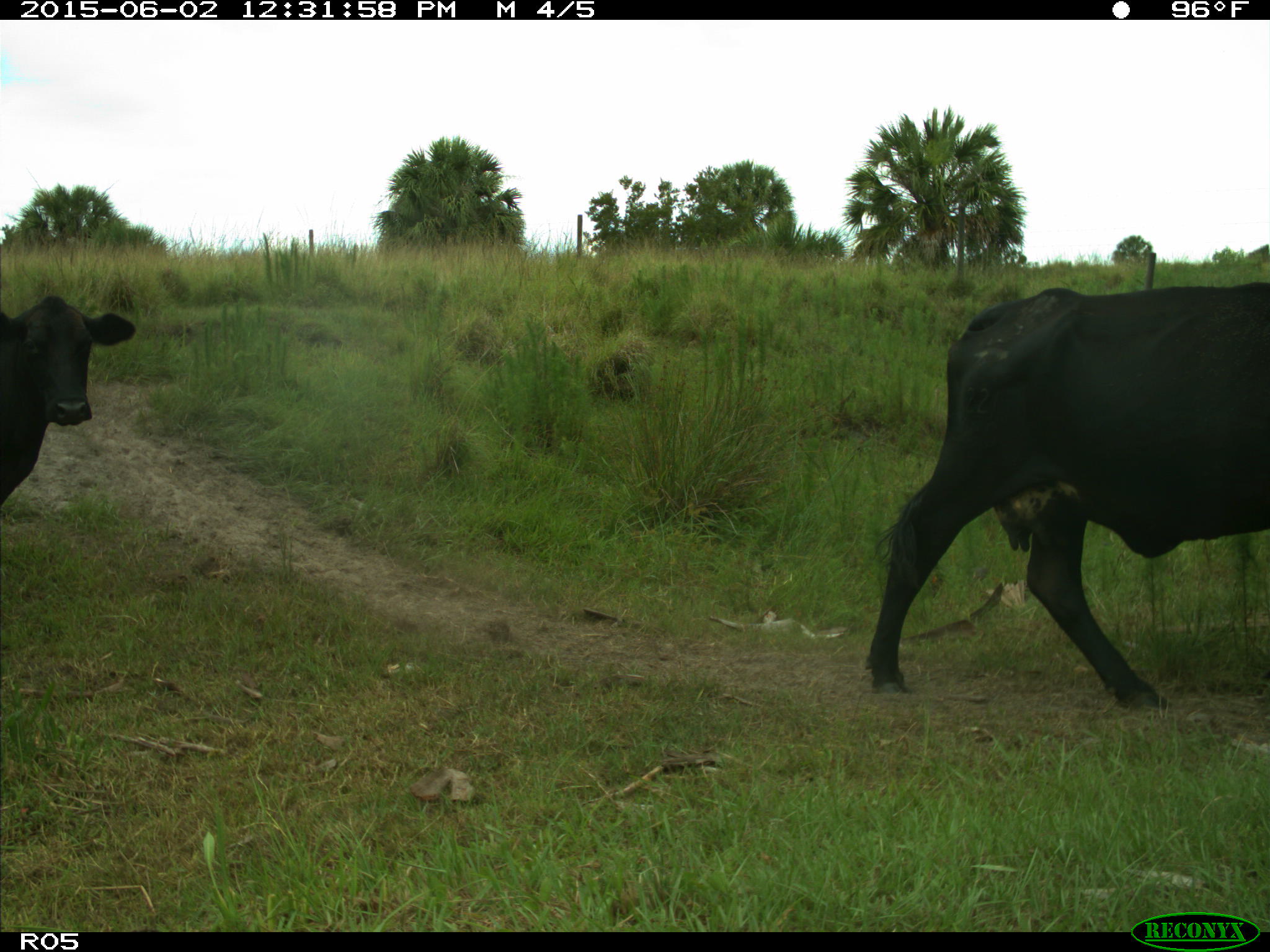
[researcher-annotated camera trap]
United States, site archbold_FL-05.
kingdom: Animalia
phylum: Chordata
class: Mammalia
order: Artiodactyla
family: Bovidae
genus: Bos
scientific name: Bos taurus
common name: domestic cow